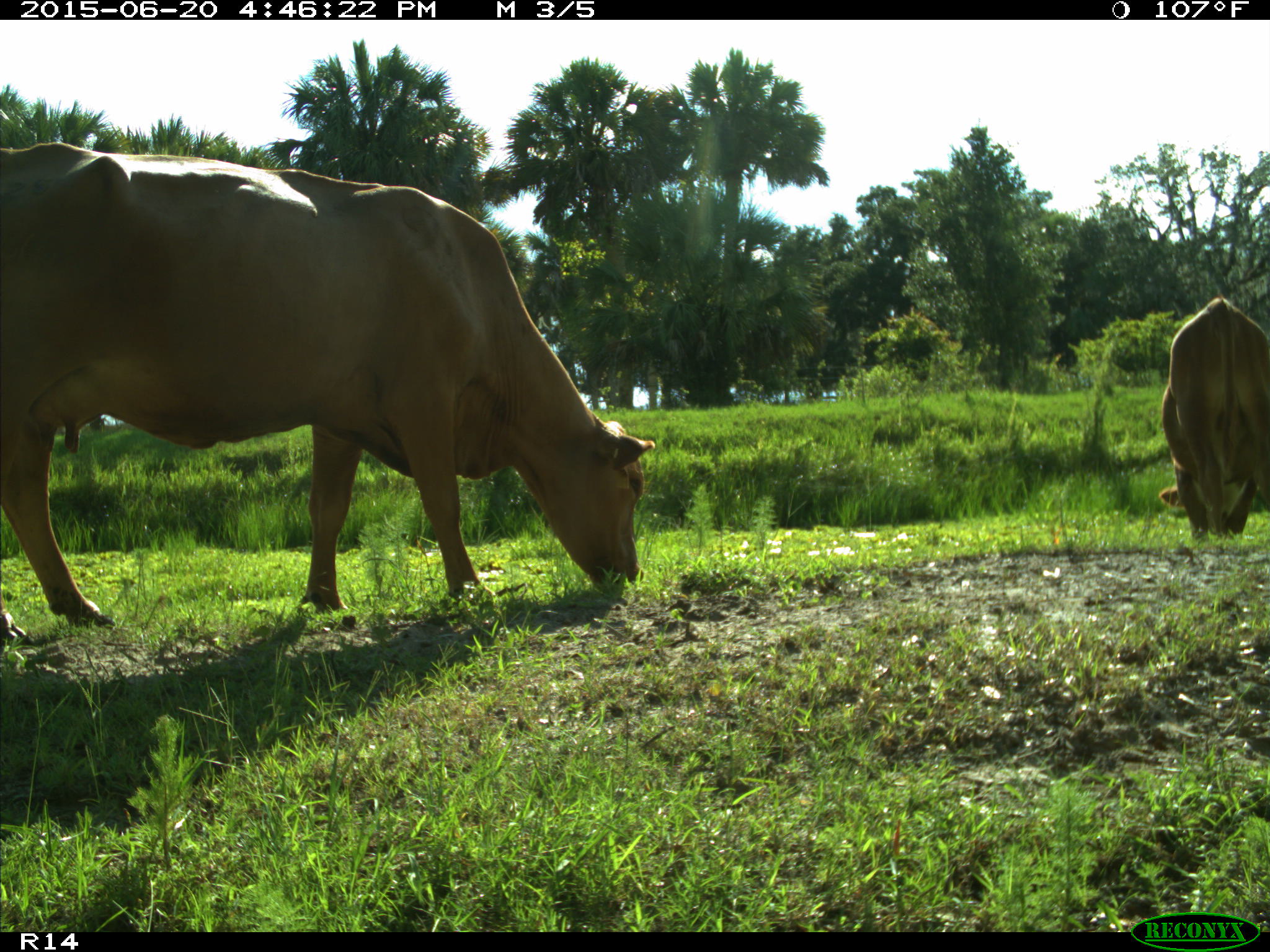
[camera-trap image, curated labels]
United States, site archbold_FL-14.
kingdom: Animalia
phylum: Chordata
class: Mammalia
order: Artiodactyla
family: Bovidae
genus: Bos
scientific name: Bos taurus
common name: domestic cow